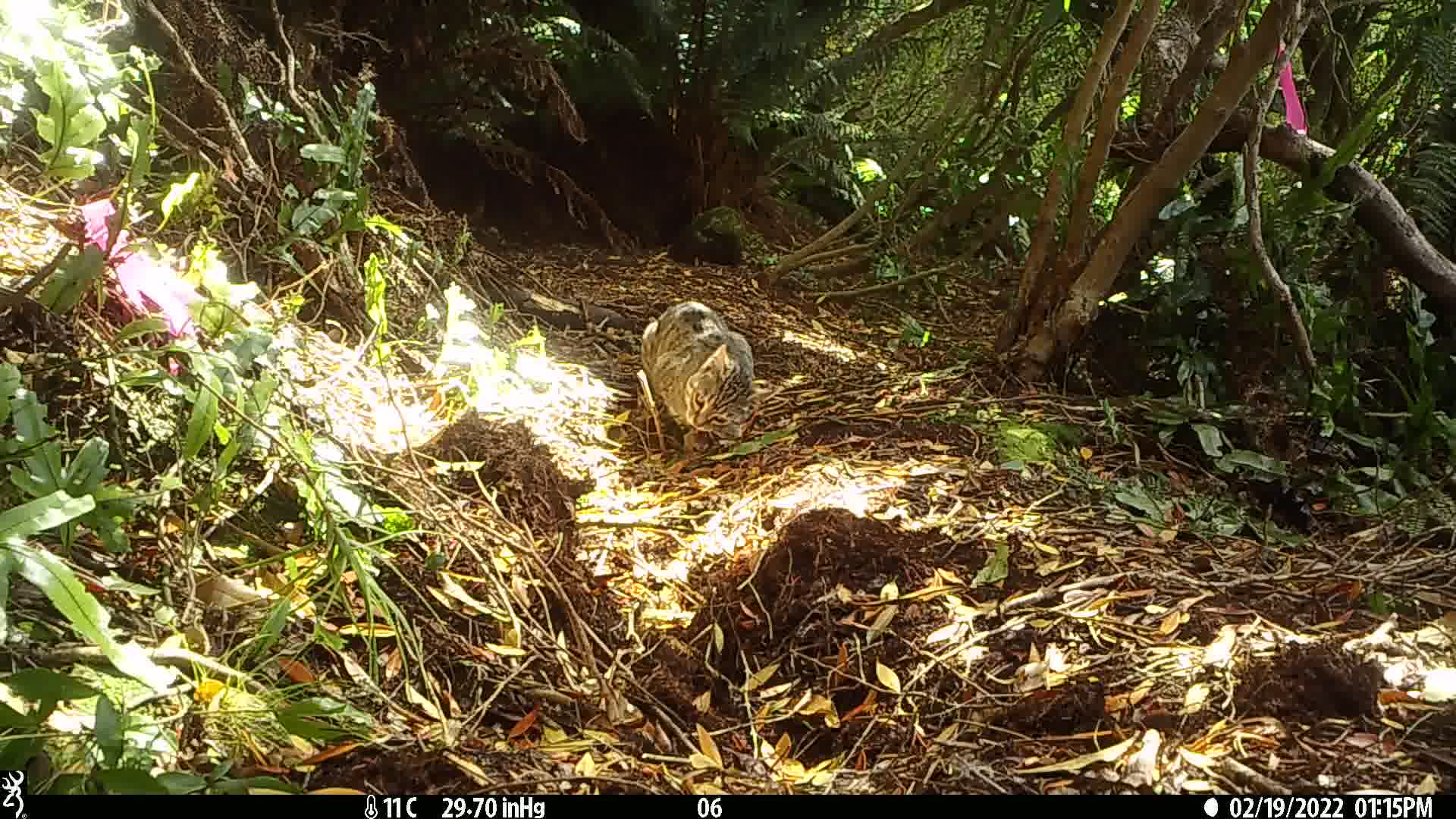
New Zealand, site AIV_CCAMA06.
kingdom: Animalia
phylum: Chordata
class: Mammalia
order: Carnivora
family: Felidae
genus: Felis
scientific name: Felis catus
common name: domestic cat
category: cat